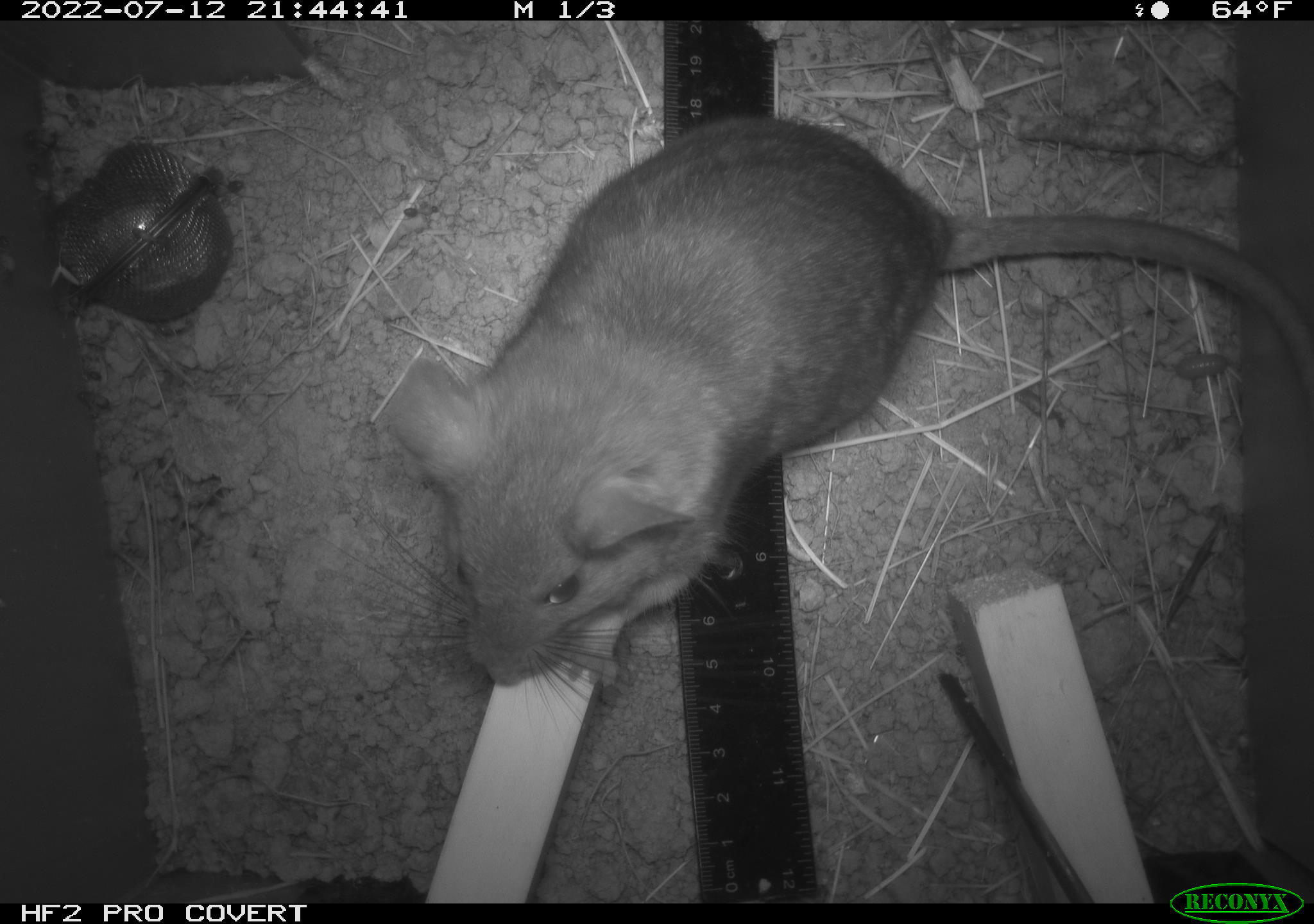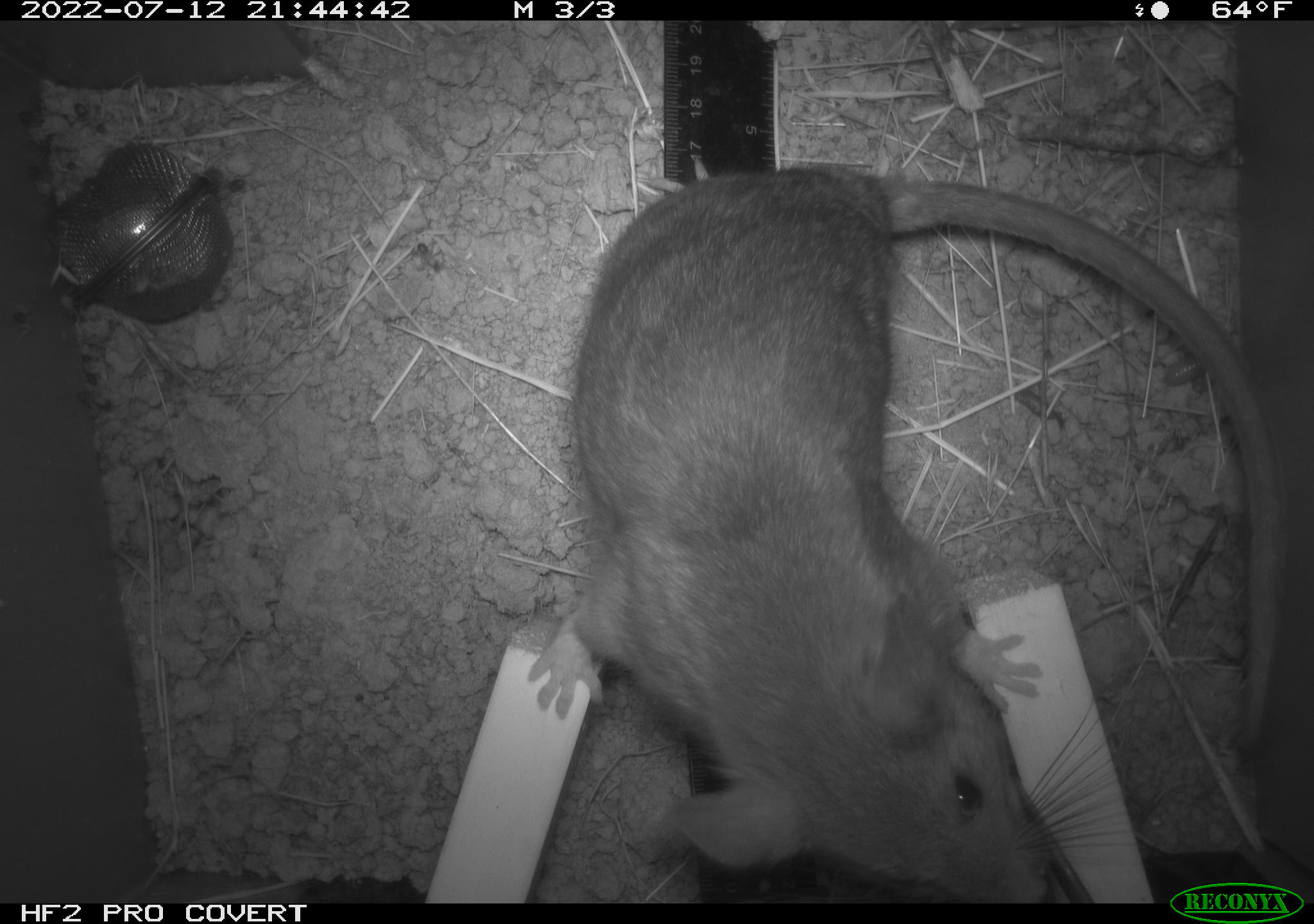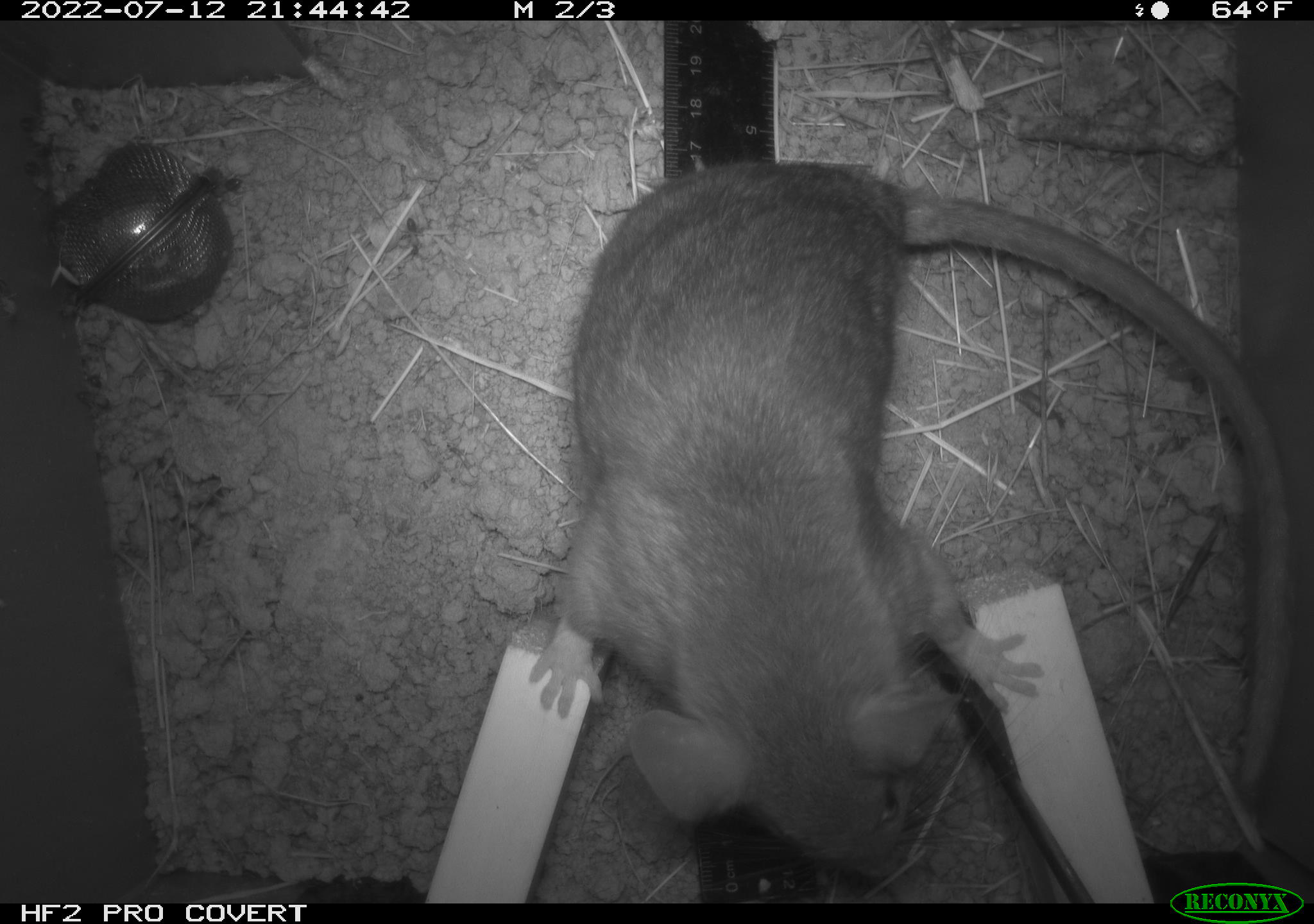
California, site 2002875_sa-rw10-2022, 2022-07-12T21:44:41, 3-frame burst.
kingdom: Animalia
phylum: Chordata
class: Mammalia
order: Rodentia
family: Cricetidae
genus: Neotoma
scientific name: Neotoma fuscipes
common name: dusky-footed woodrat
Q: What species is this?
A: Dusky-footed woodrat (Neotoma fuscipes).